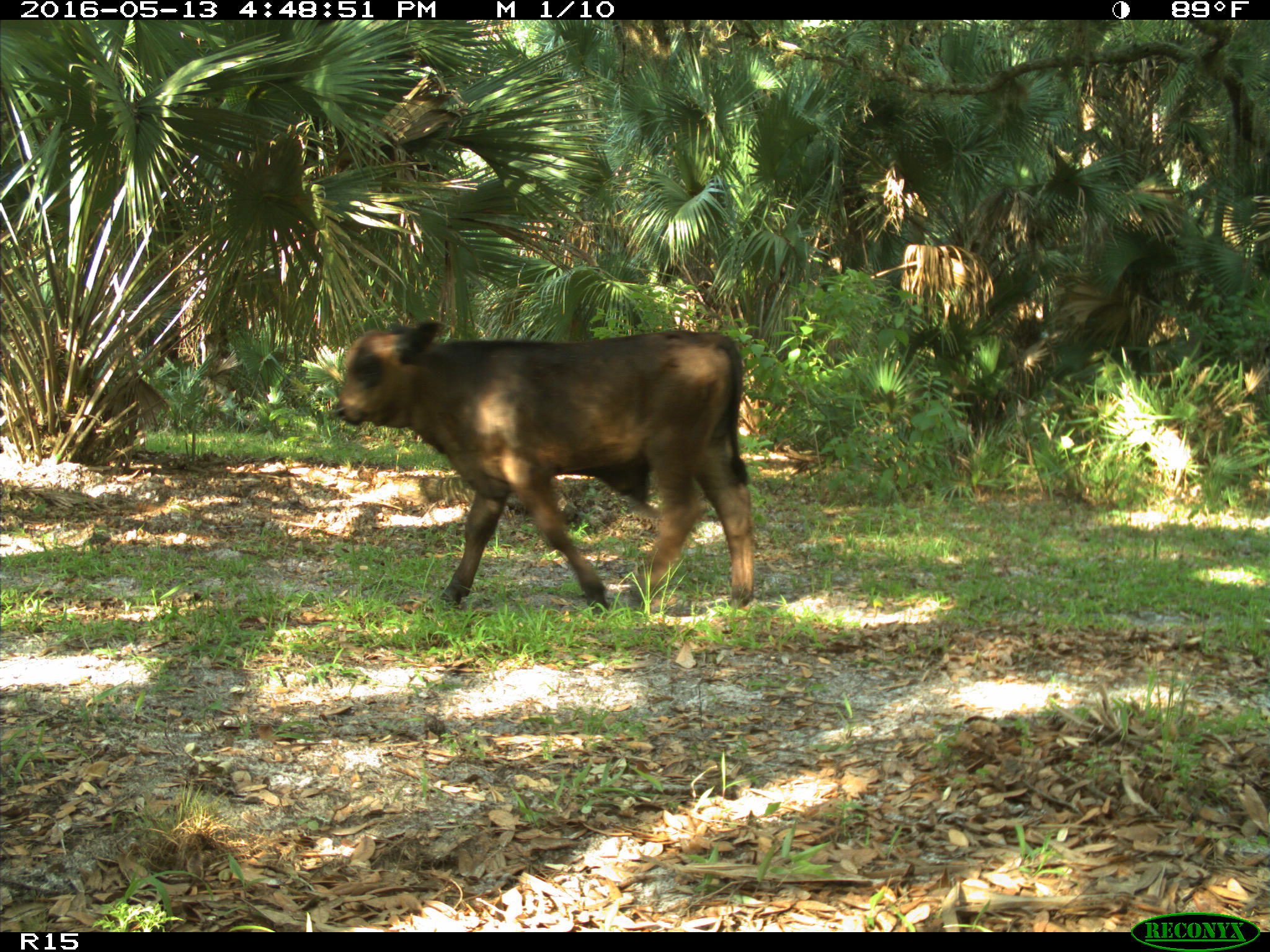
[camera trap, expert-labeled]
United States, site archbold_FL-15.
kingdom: Animalia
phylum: Chordata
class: Mammalia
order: Artiodactyla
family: Bovidae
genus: Bos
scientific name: Bos taurus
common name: domestic cow